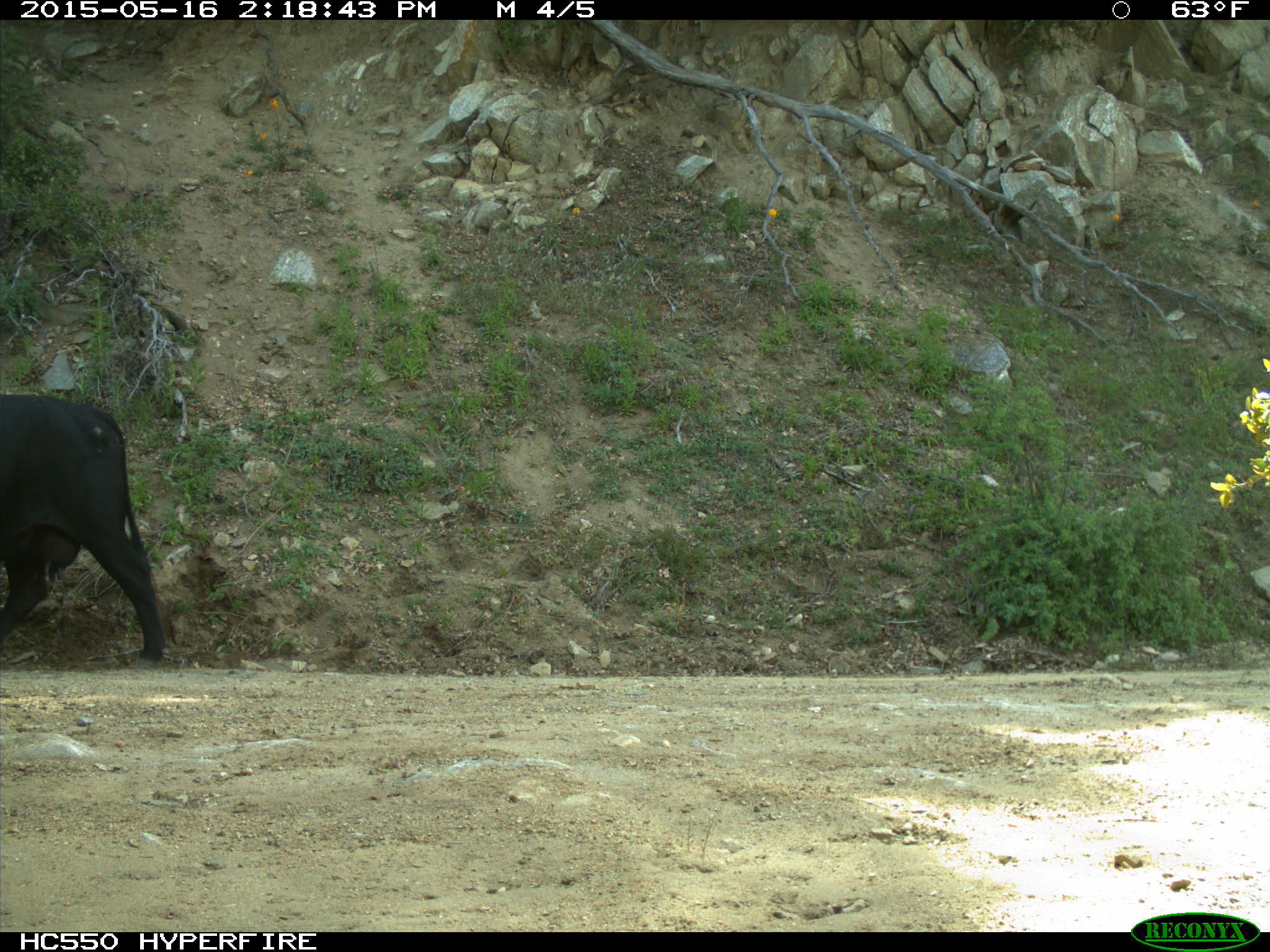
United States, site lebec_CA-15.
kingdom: Animalia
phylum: Chordata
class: Mammalia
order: Artiodactyla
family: Bovidae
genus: Bos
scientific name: Bos taurus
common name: domestic cow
Bos taurus (domestic cow).